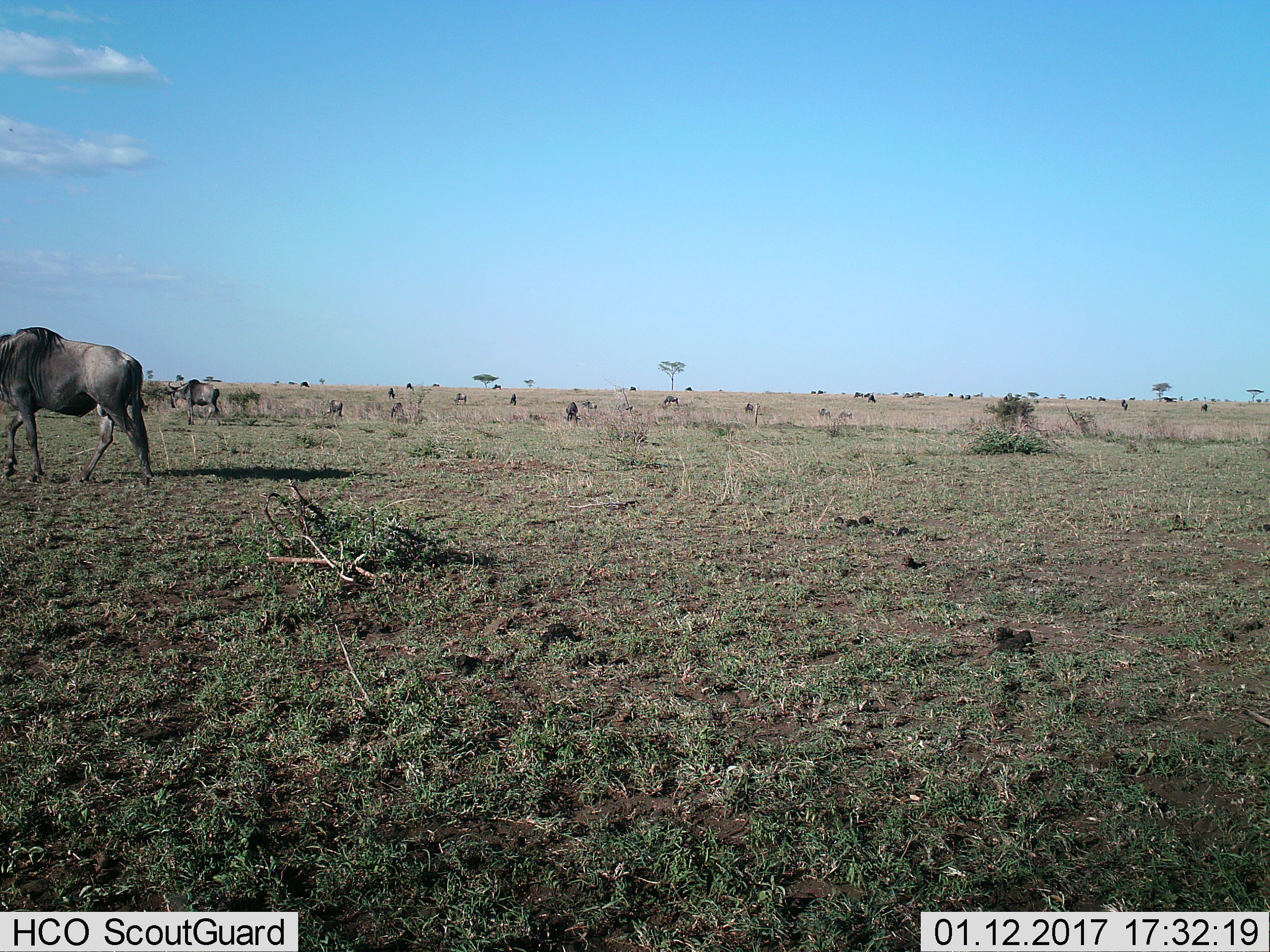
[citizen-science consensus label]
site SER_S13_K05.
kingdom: Animalia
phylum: Chordata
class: Mammalia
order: Artiodactyla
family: Bovidae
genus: Connochaetes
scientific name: Connochaetes taurinus taurinus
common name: blue wildebeest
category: wildebeestblue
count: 11-50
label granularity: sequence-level